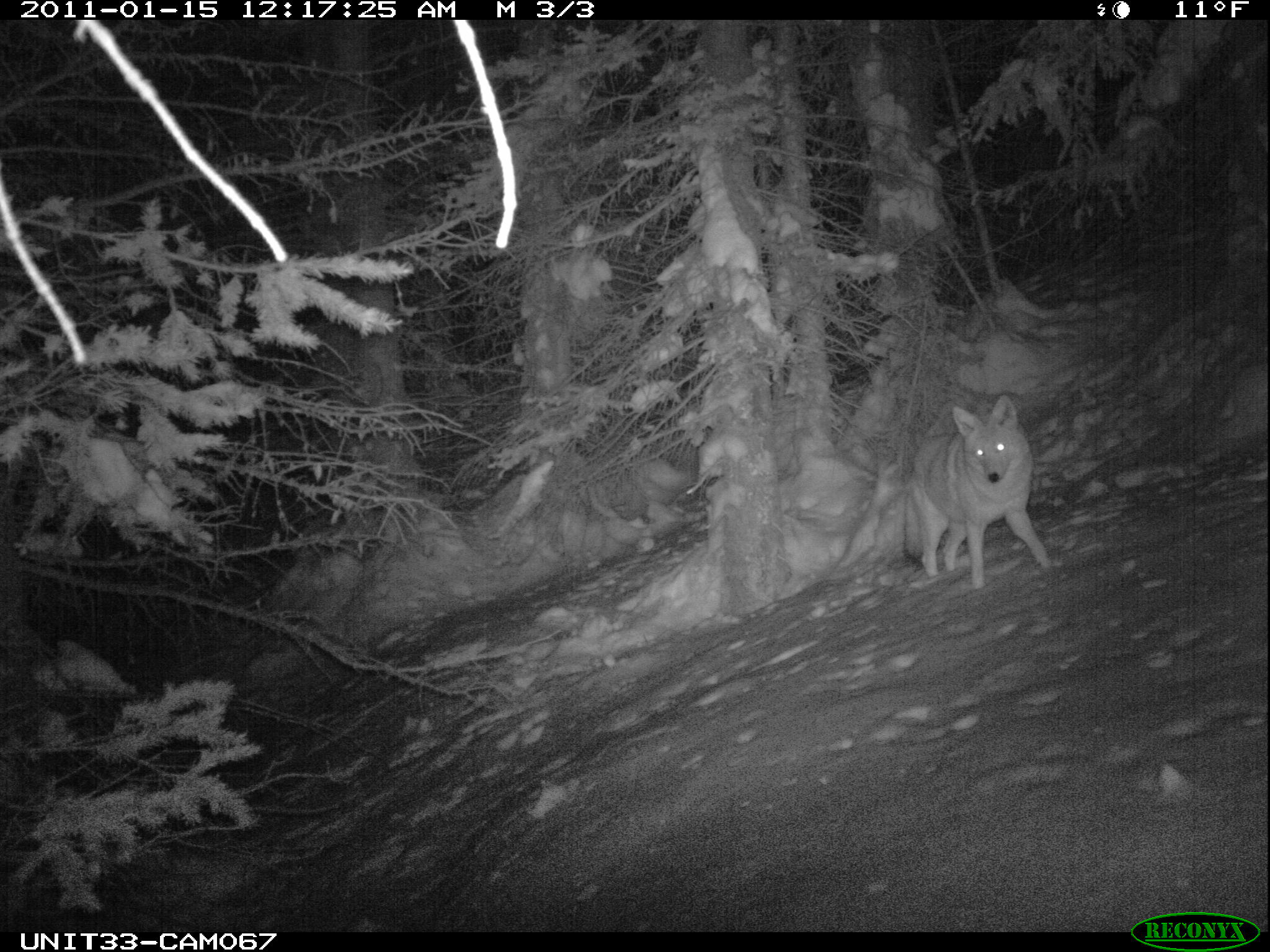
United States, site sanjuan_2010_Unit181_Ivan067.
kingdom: Animalia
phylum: Chordata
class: Mammalia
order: Carnivora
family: Canidae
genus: Canis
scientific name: Canis latrans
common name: coyote